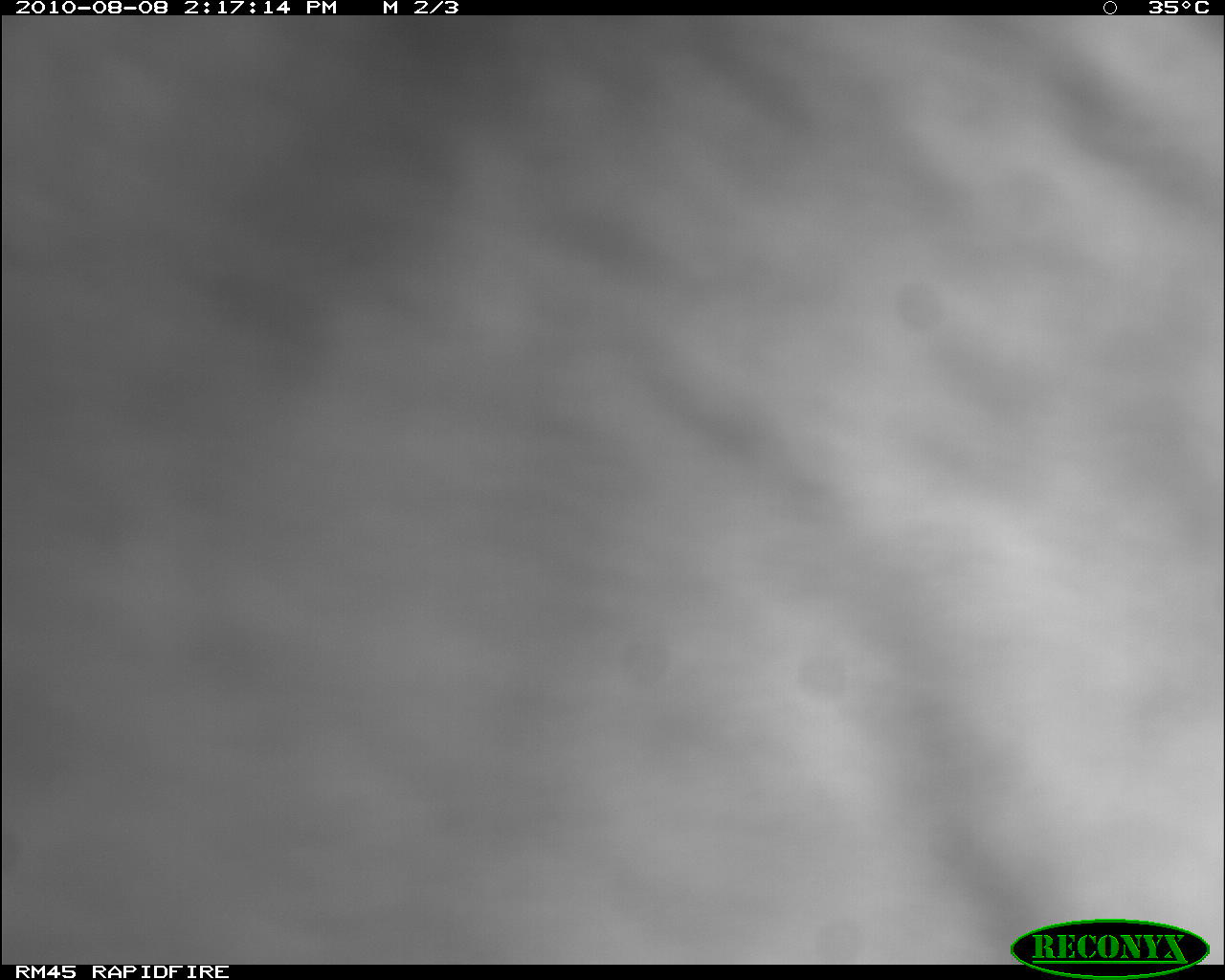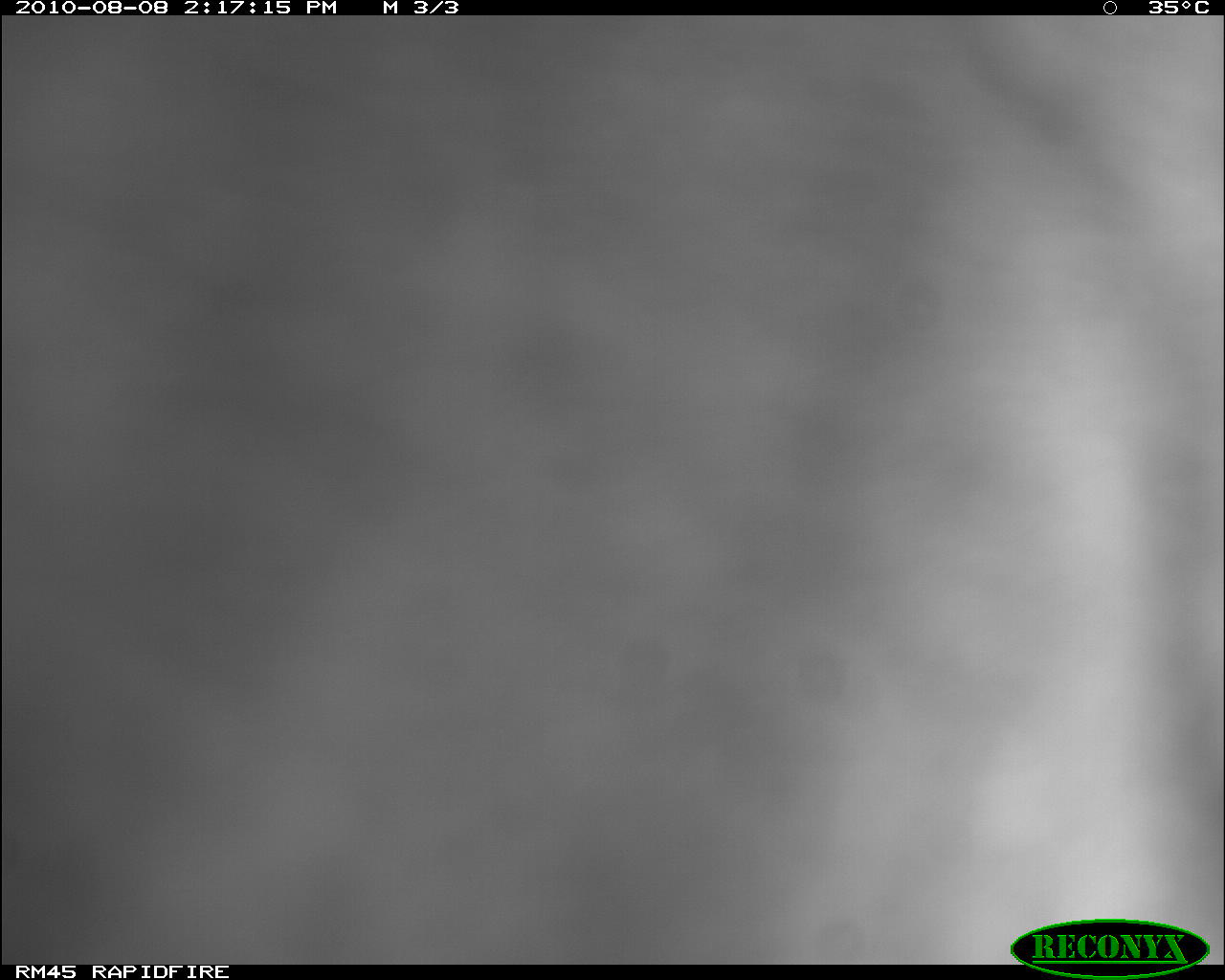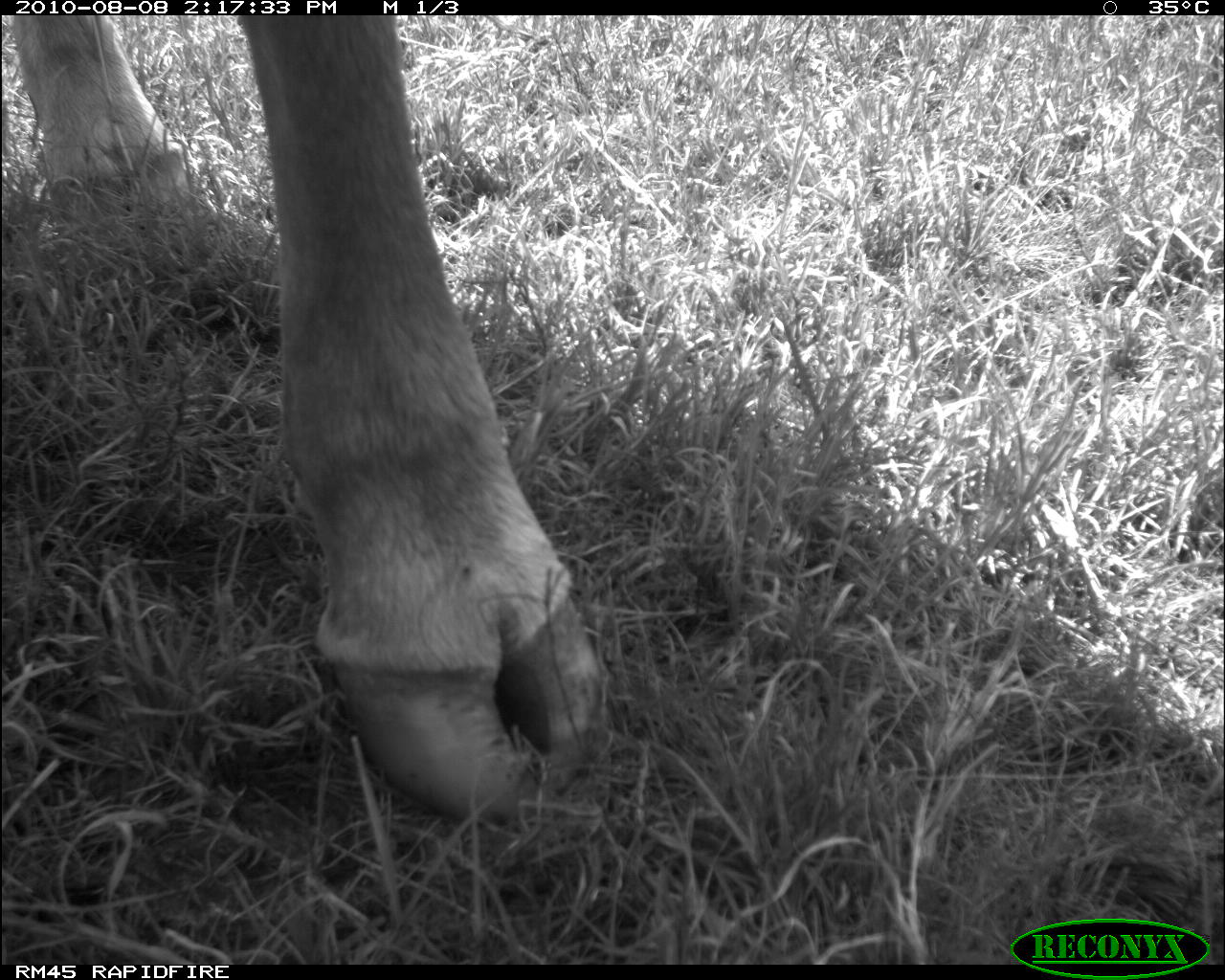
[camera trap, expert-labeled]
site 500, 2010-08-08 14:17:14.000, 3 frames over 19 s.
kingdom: Animalia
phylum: Chordata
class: Mammalia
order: Artiodactyla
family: Bovidae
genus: Tragelaphus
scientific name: Tragelaphus oryx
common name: eland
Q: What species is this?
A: Tragelaphus oryx (eland).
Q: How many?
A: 1.